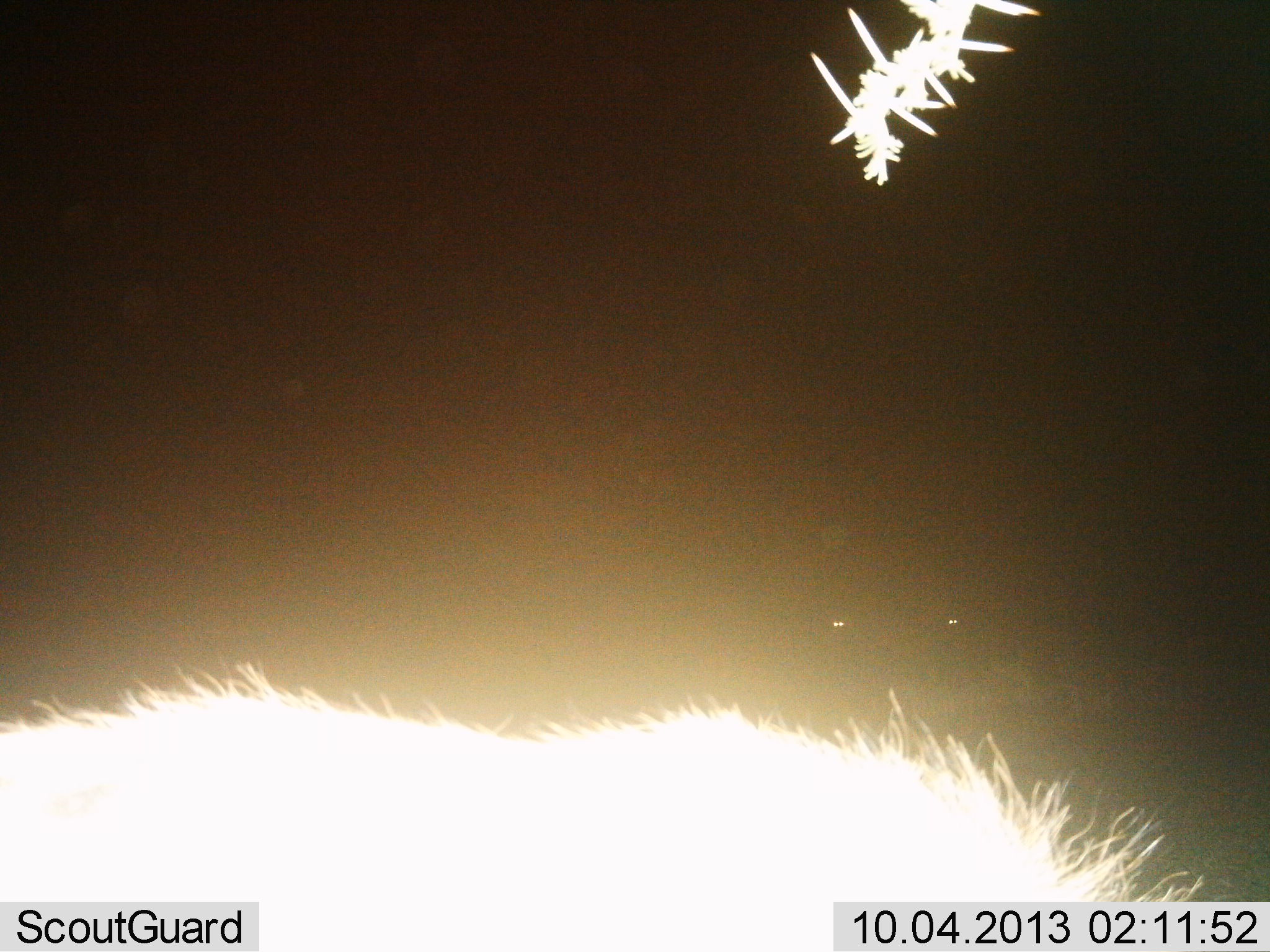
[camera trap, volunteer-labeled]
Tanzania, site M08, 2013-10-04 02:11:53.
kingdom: Animalia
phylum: Chordata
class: Mammalia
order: Carnivora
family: Hyaenidae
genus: Crocuta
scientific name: Crocuta crocuta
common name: spotted hyena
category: hyenaspotted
Hyenaspotted (spotted hyena) (Crocuta crocuta), count 2. Behavior (volunteer vote fractions): standing 80%, resting 0%, moving 40%, interacting 0%. Young present (vote fraction): 0%. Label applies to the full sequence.